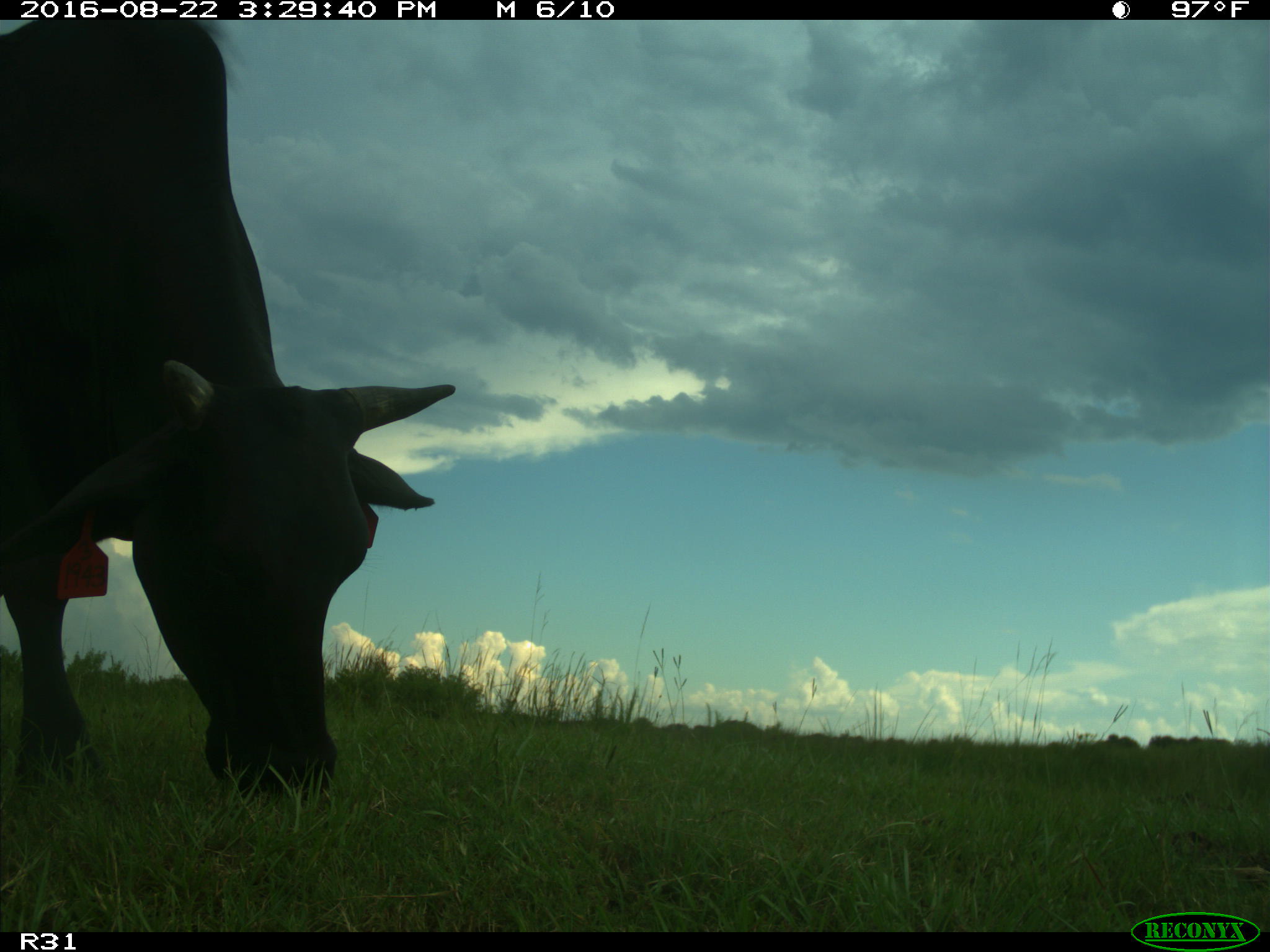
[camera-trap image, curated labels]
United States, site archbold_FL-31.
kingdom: Animalia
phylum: Chordata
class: Mammalia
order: Artiodactyla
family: Bovidae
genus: Bos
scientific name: Bos taurus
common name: domestic cow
Bos taurus (domestic cow).